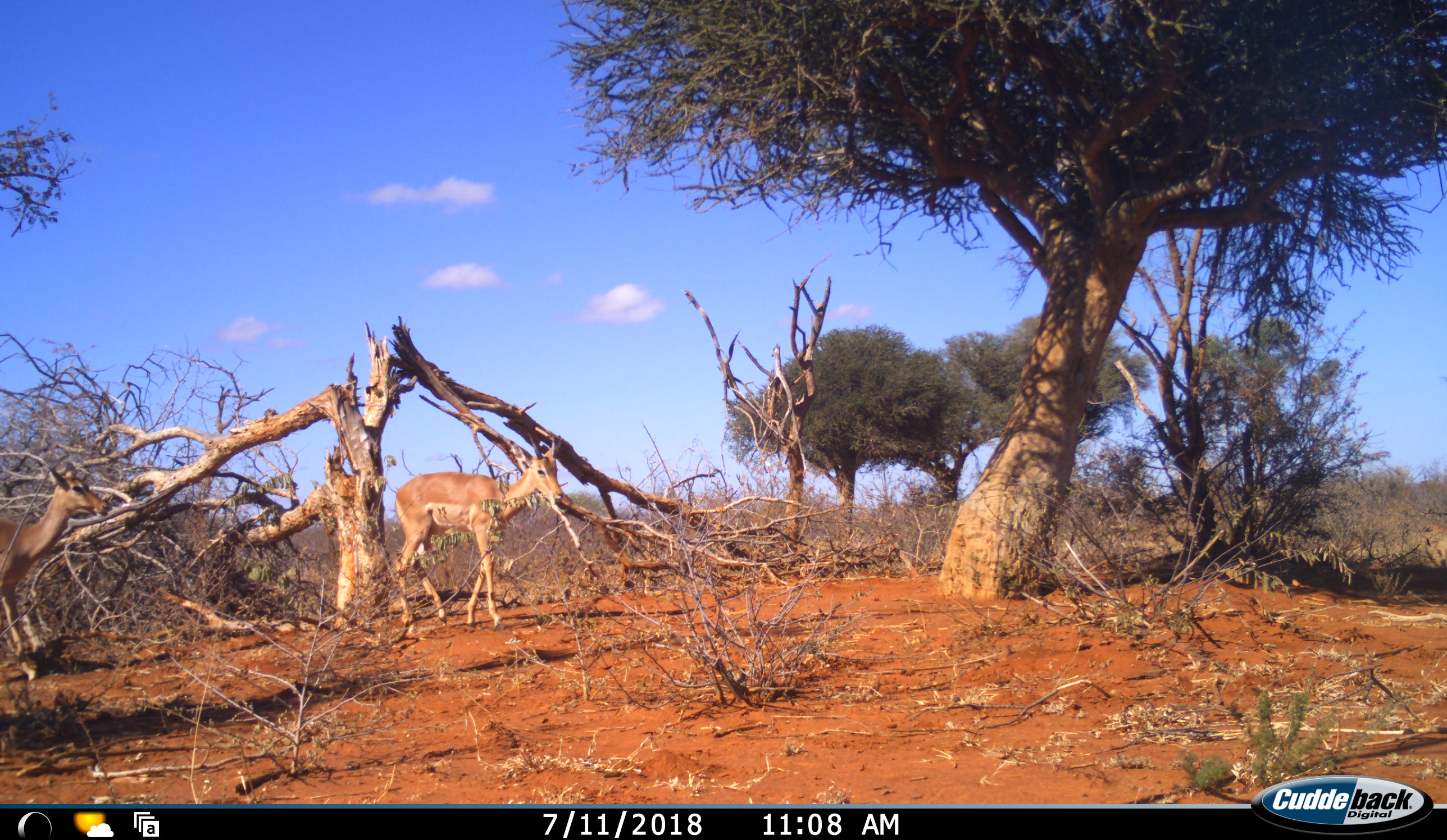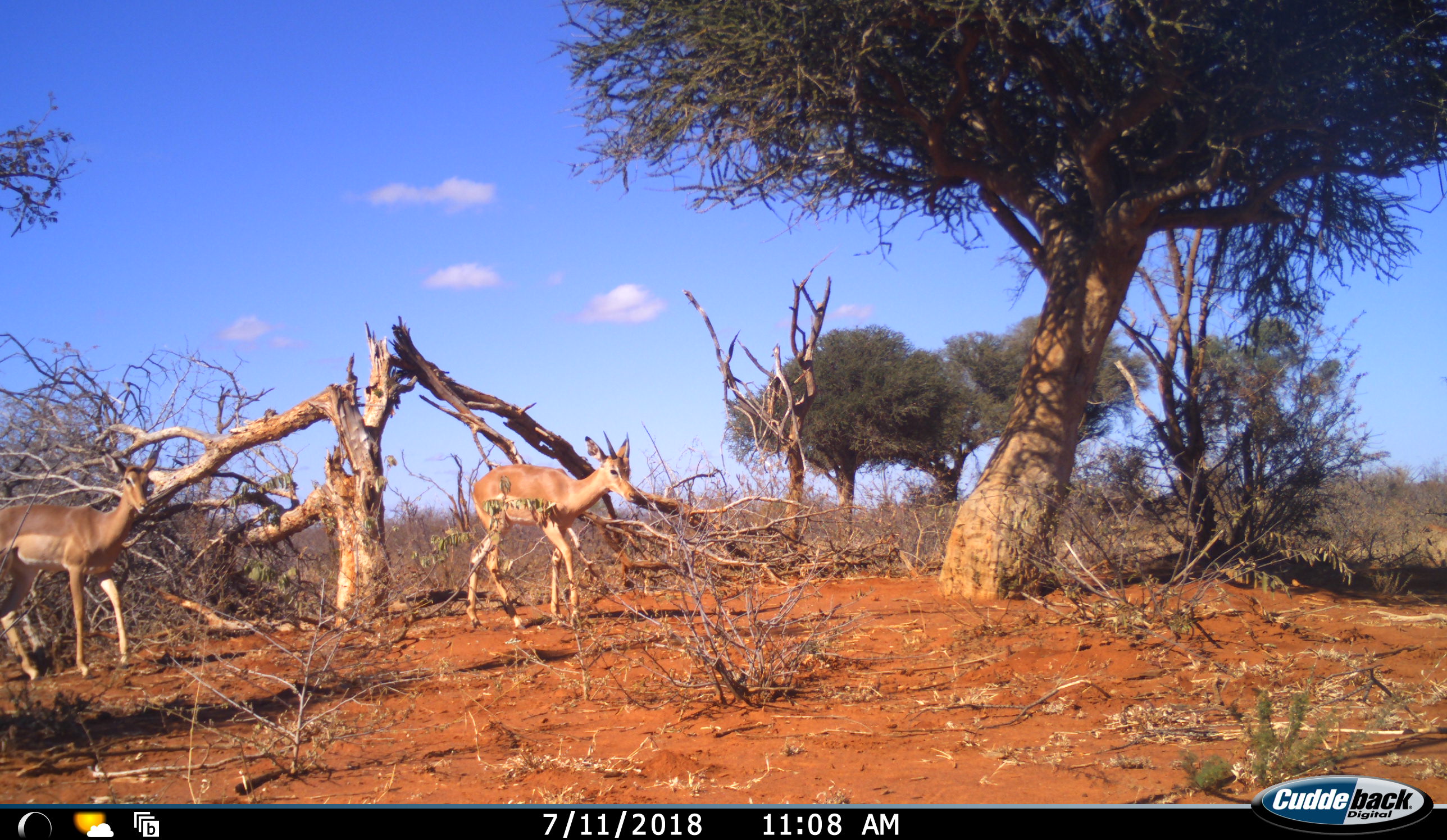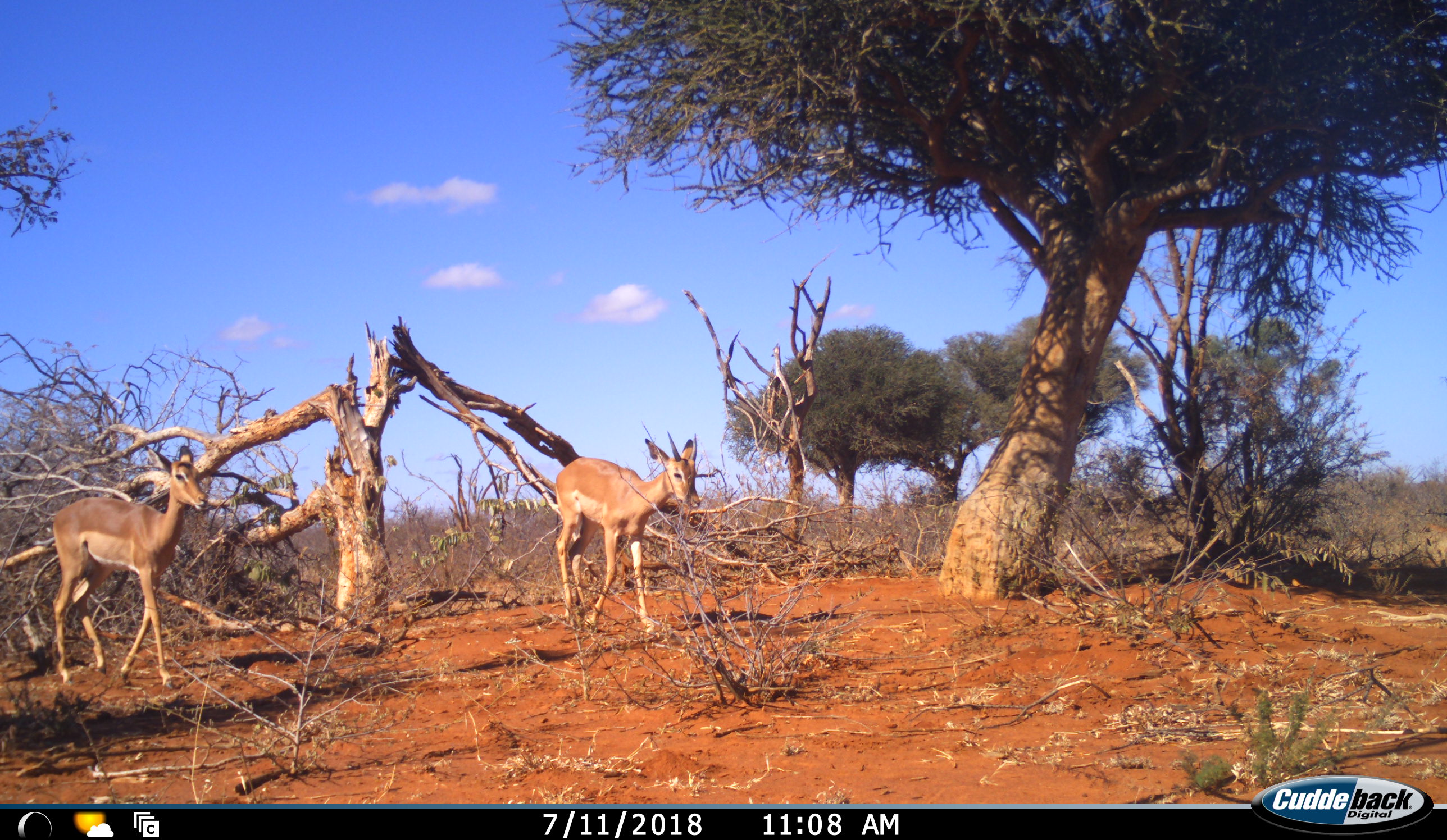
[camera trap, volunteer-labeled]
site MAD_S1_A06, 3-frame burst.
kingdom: Animalia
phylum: Chordata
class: Mammalia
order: Artiodactyla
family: Bovidae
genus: Aepyceros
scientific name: Aepyceros melampus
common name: impala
Impala (Aepyceros melampus), count 2. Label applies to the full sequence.